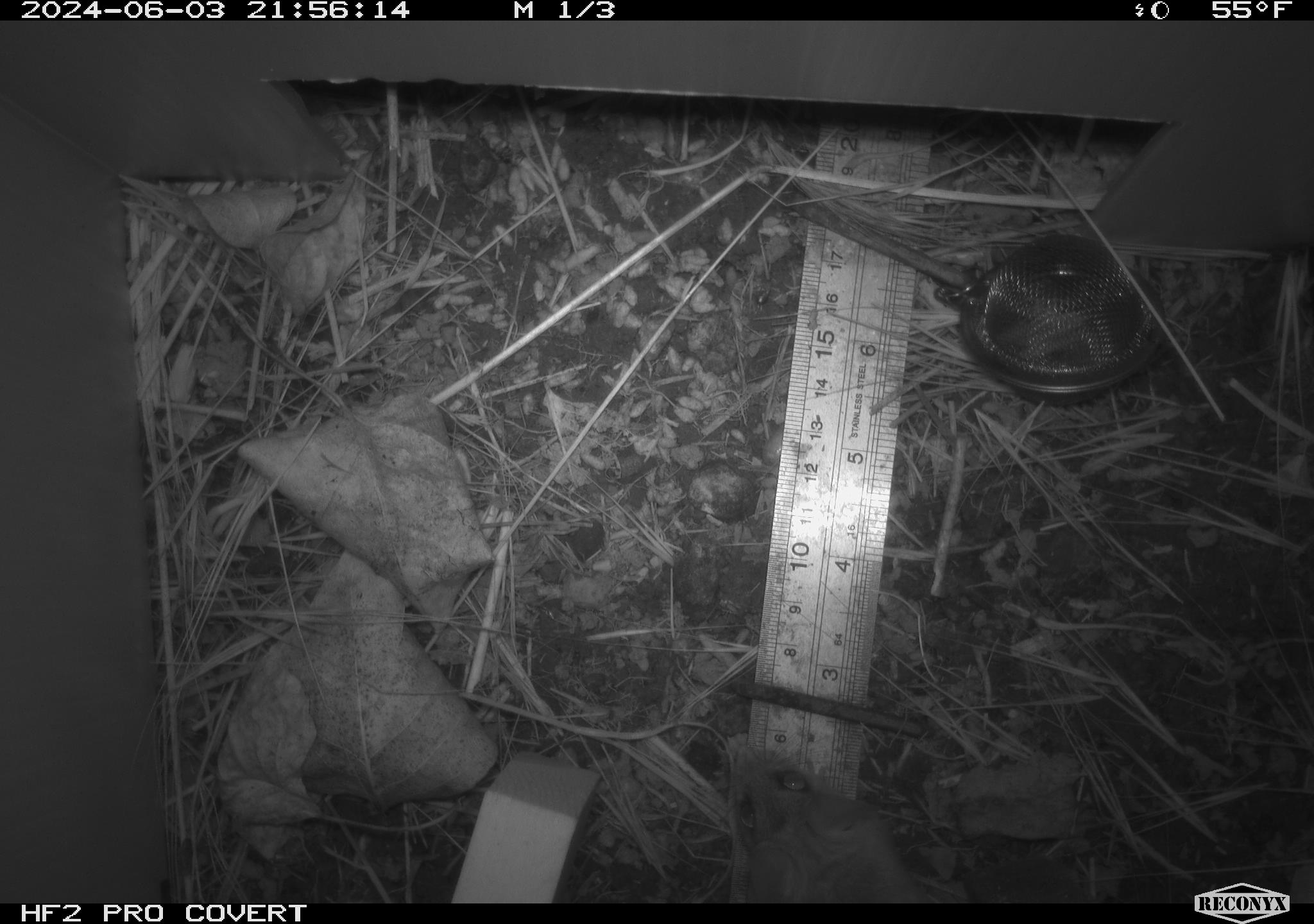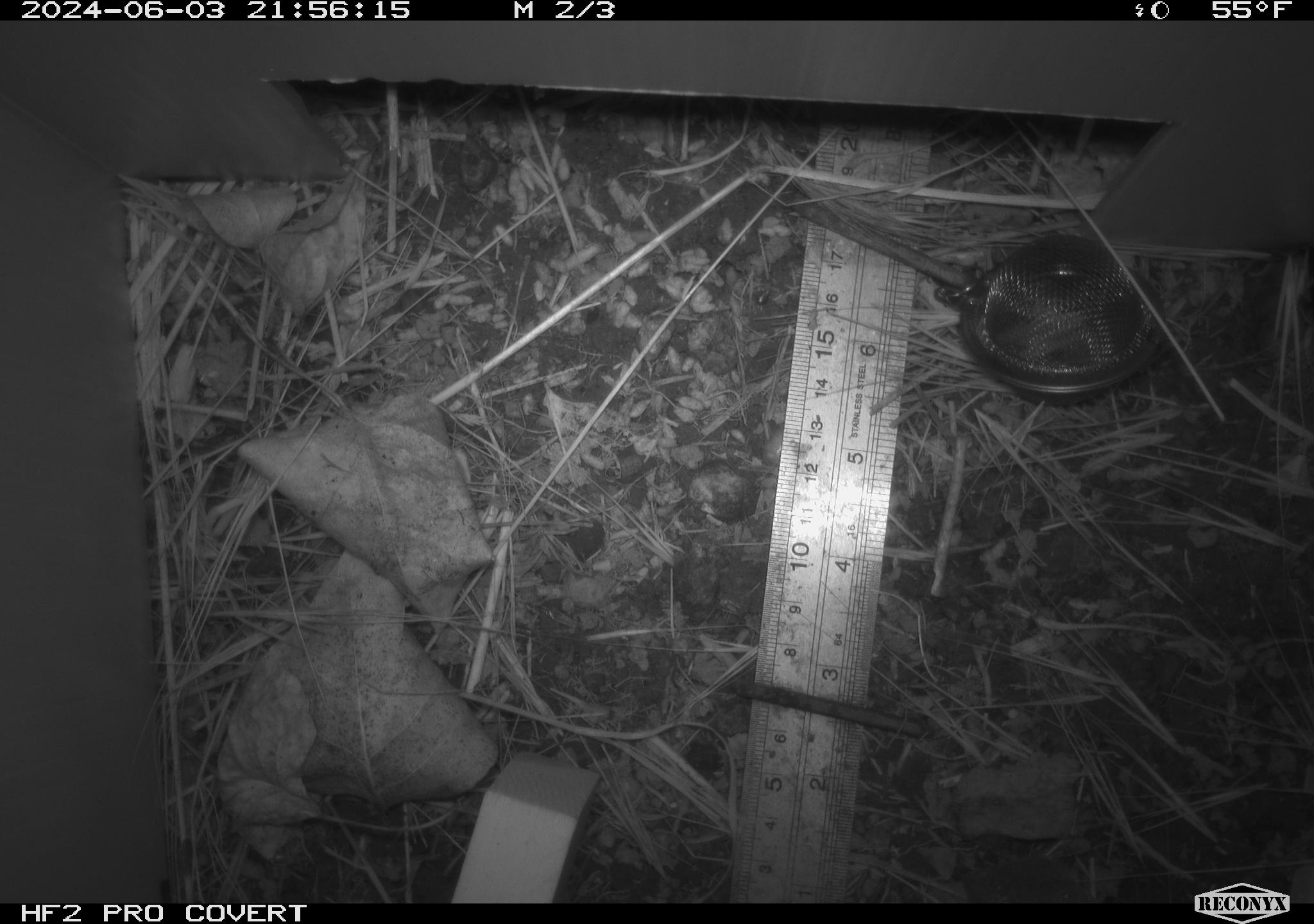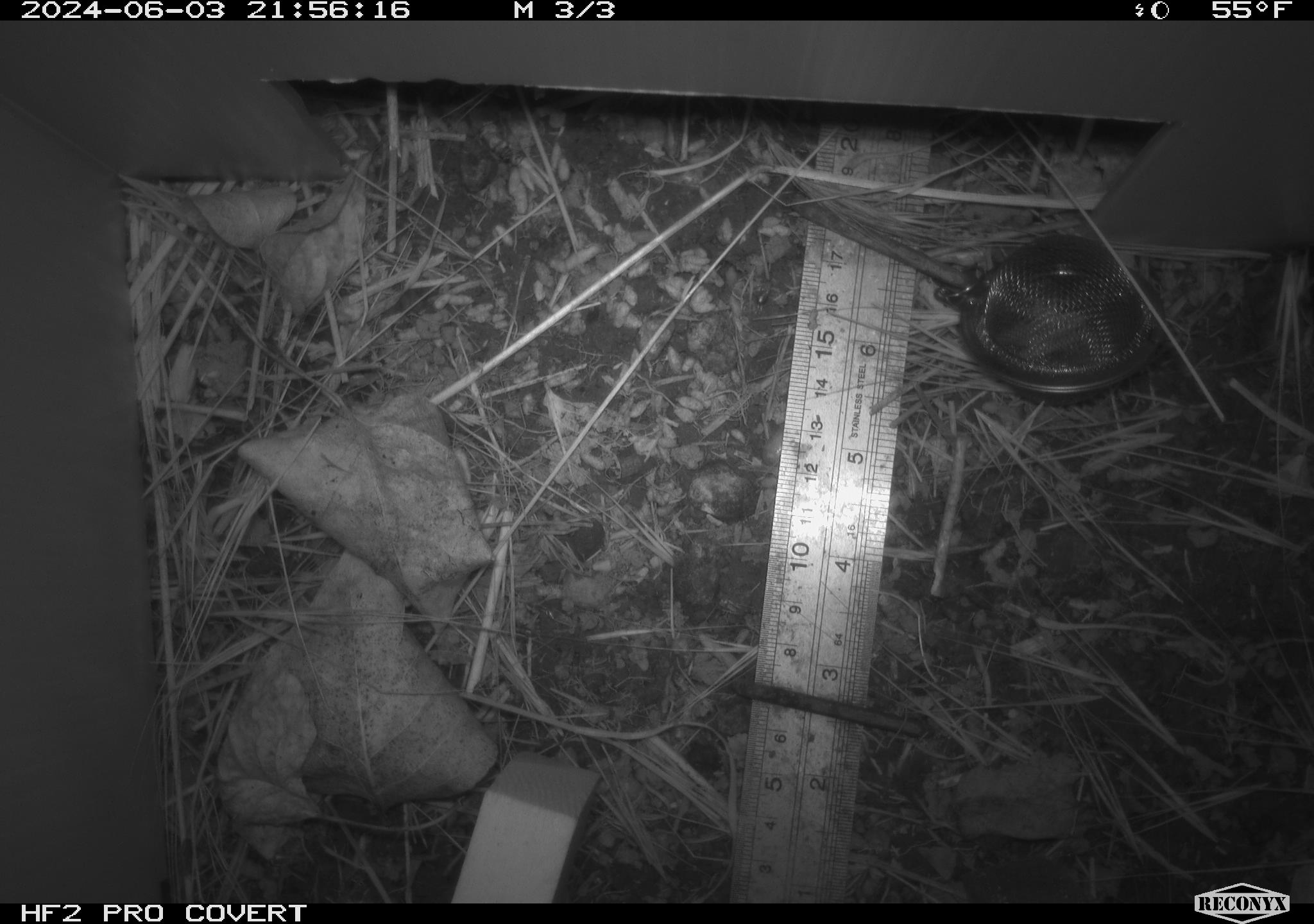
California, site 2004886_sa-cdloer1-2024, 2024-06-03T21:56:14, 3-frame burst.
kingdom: Animalia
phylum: Chordata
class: Mammalia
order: Rodentia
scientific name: Rodentia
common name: mouse species